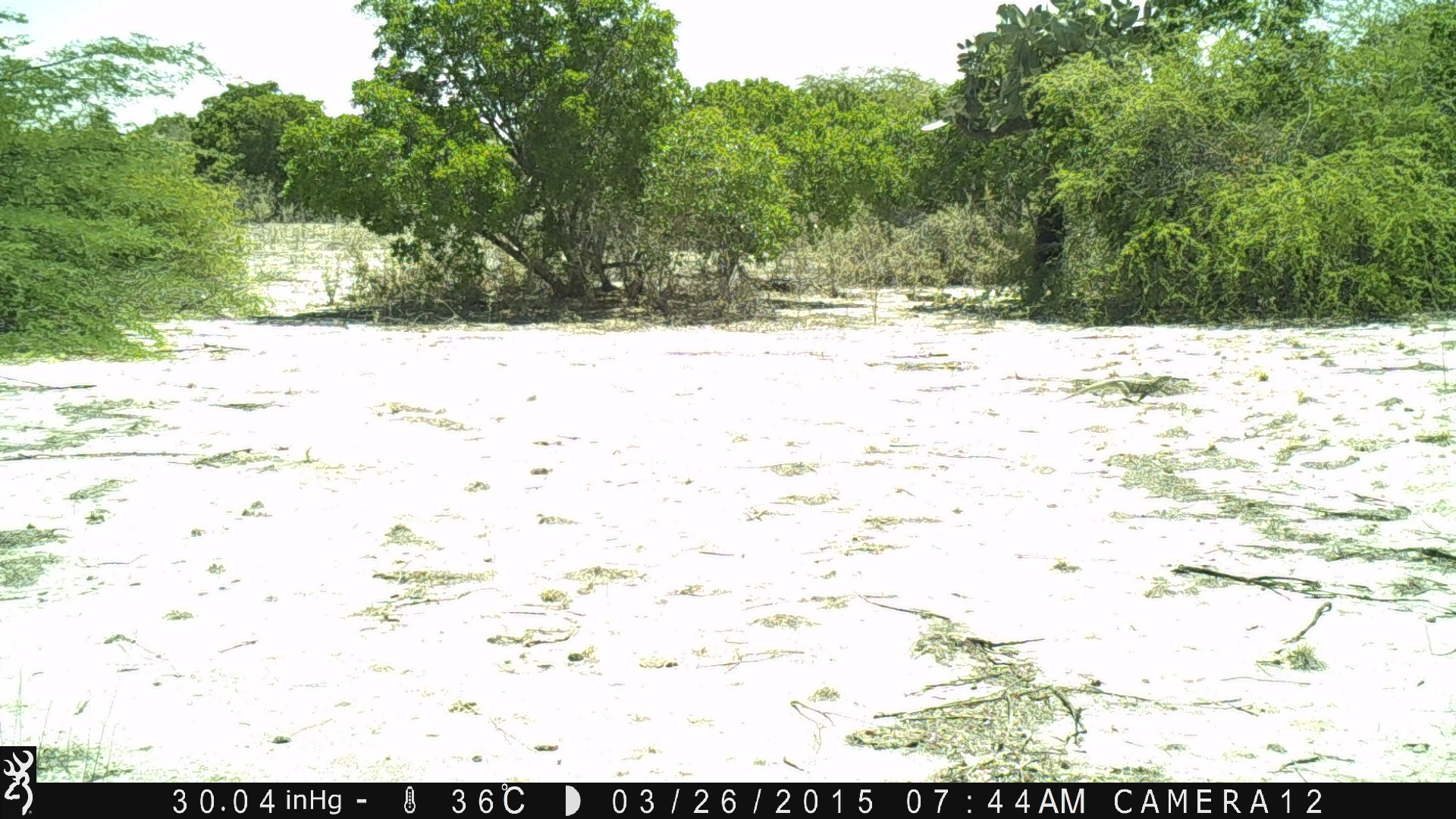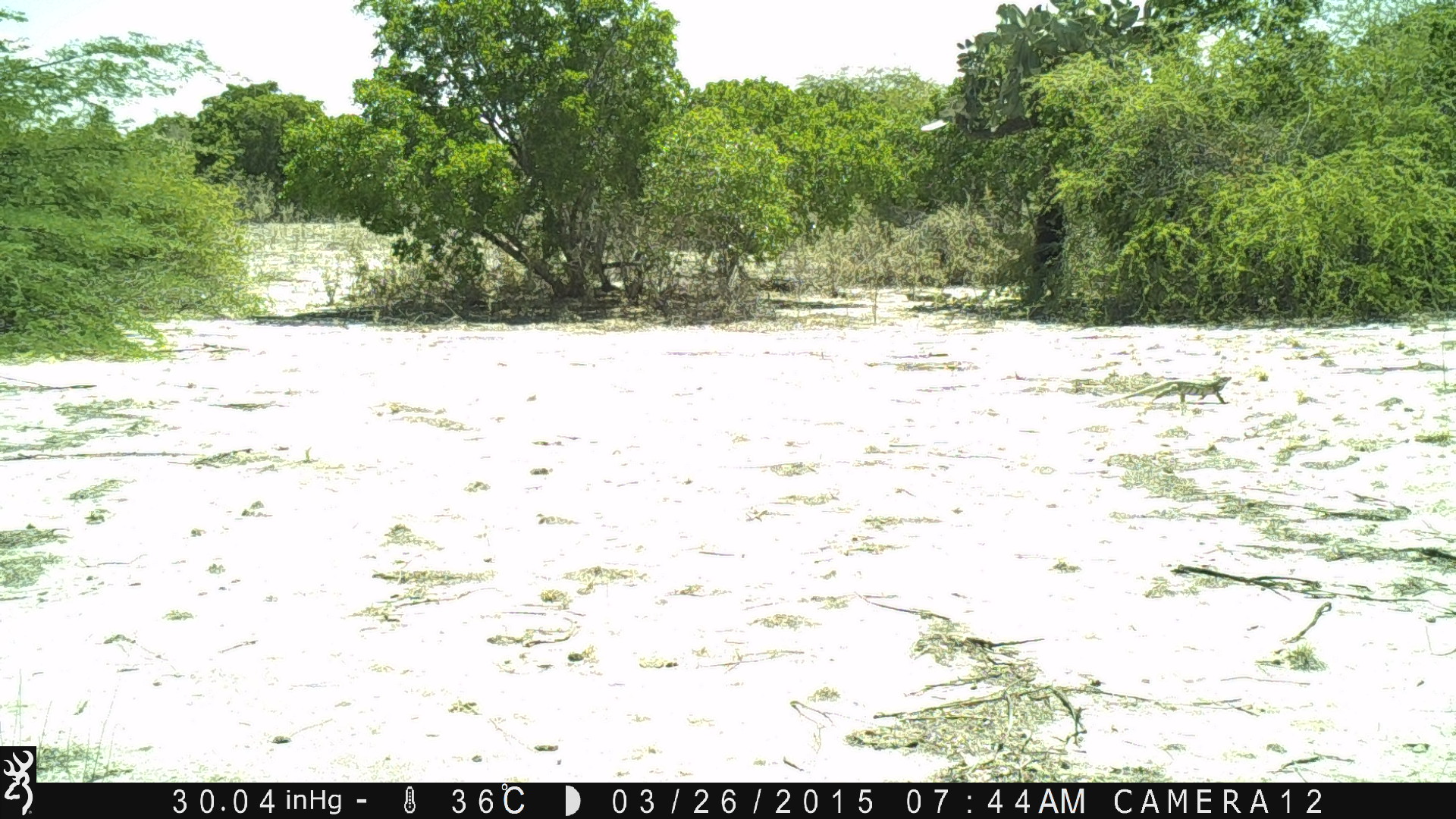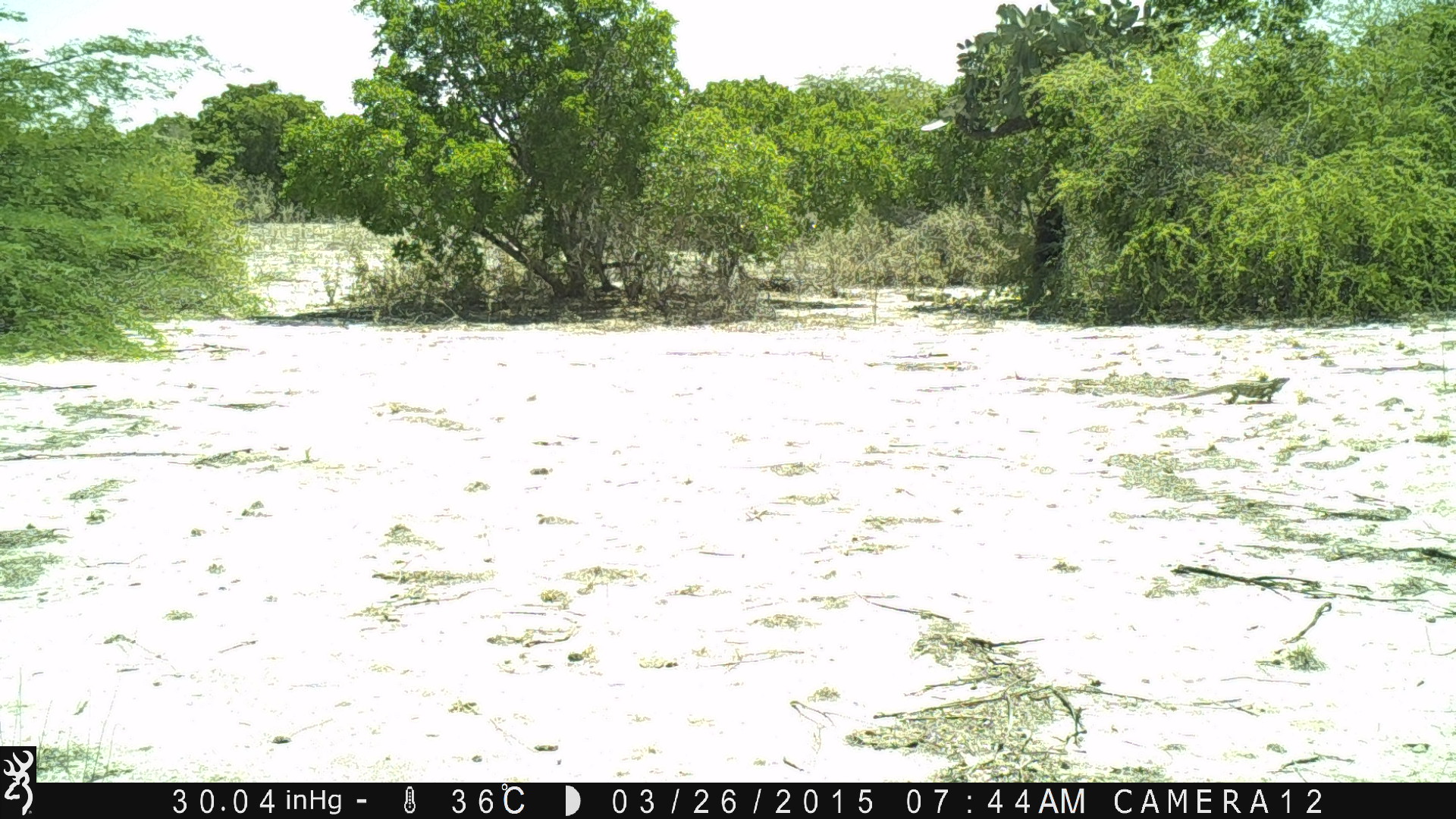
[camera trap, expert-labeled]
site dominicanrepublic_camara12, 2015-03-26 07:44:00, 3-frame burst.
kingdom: Animalia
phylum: Chordata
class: Reptilia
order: Squamata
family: Iguanidae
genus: Iguana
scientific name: Iguana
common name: typical iguanas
Iguana (typical iguanas).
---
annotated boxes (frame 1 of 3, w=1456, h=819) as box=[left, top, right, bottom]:
iguana: box=[1066, 367, 1171, 407]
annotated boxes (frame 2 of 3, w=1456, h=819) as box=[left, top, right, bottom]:
iguana: box=[1110, 373, 1231, 407]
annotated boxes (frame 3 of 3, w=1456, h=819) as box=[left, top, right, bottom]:
iguana: box=[1159, 375, 1295, 406]